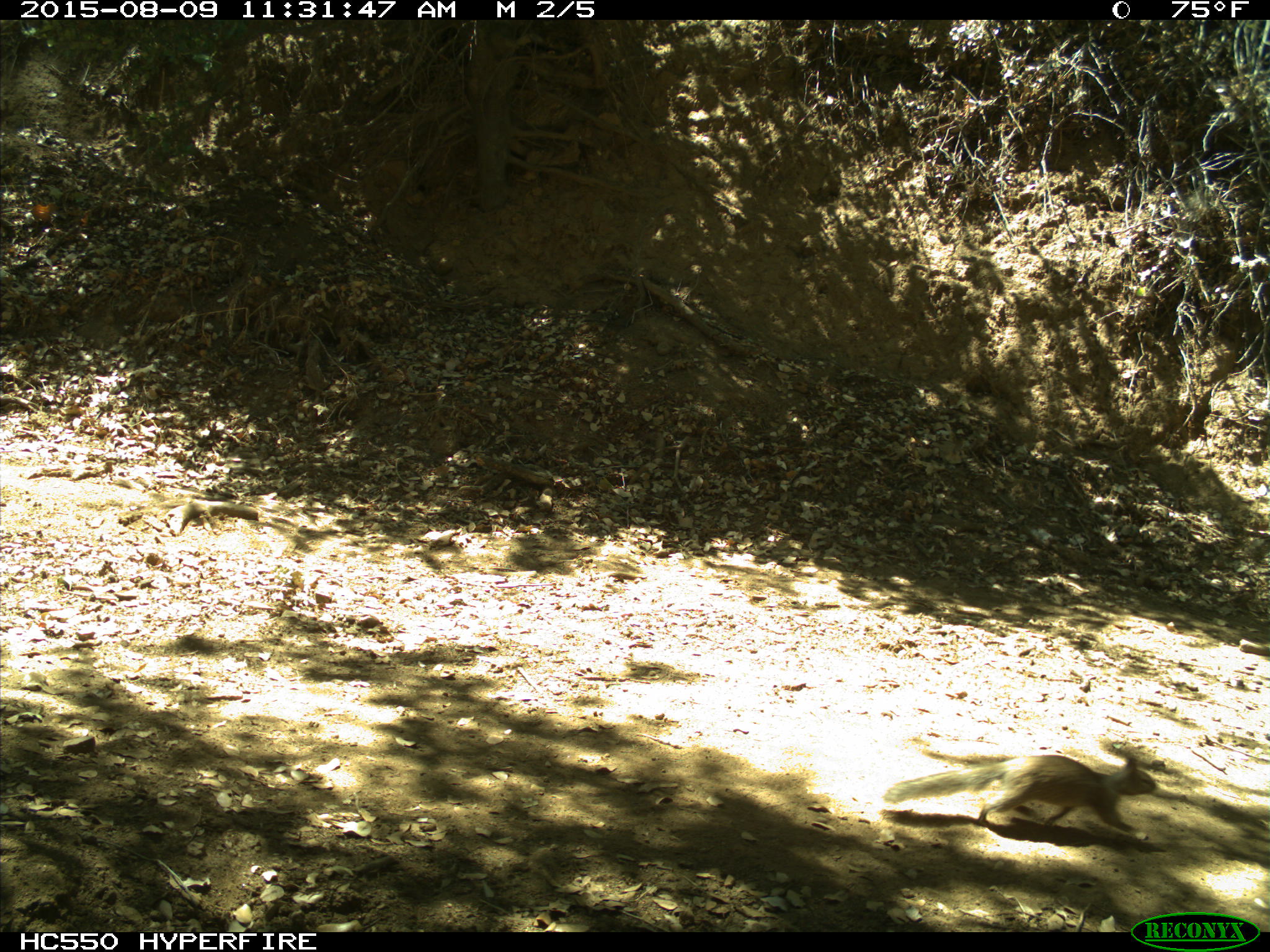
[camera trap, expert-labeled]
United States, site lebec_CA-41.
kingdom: Animalia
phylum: Chordata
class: Mammalia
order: Rodentia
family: Sciuridae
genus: Otospermophilus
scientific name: Otospermophilus beecheyi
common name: california ground squirrel